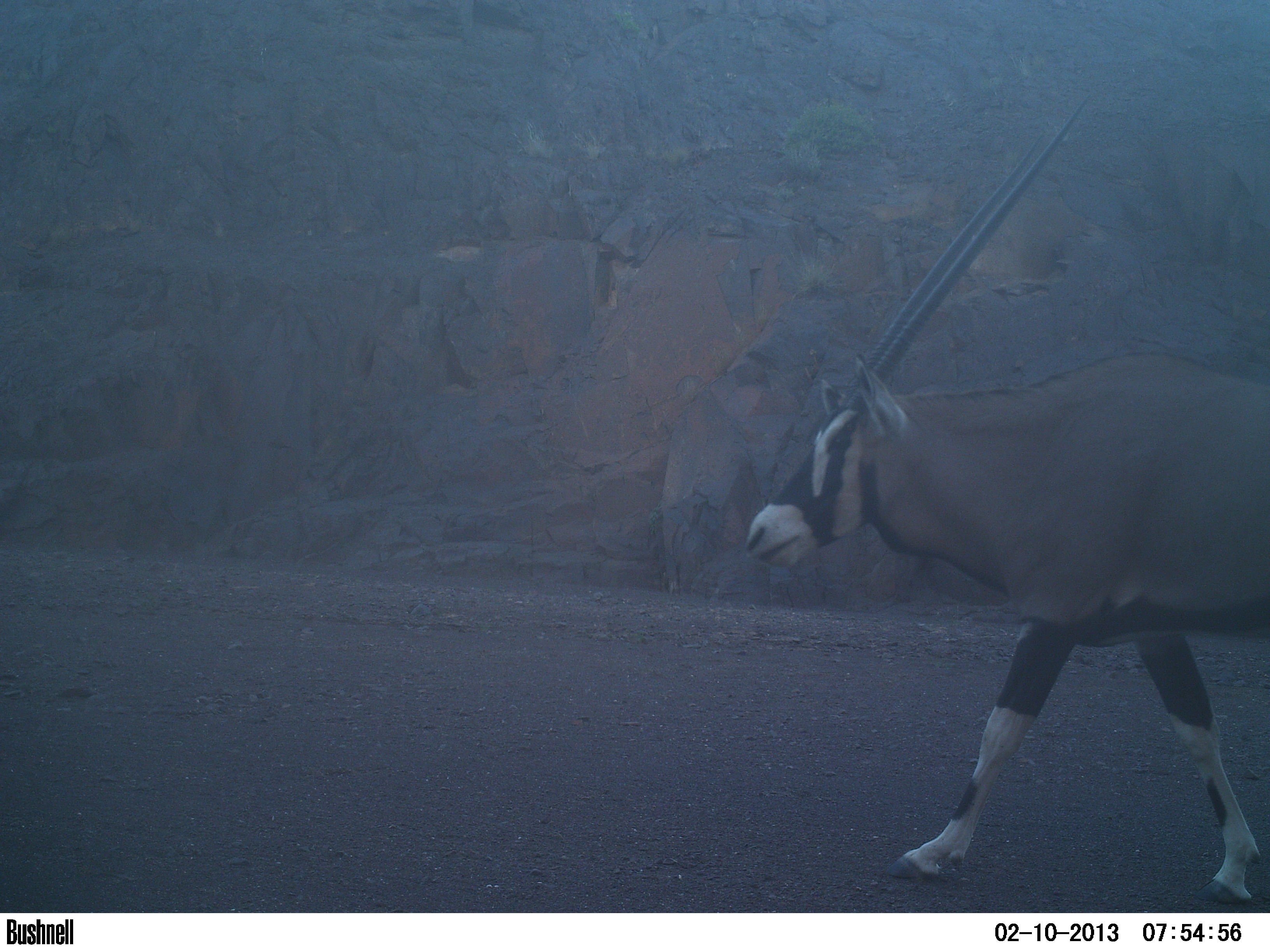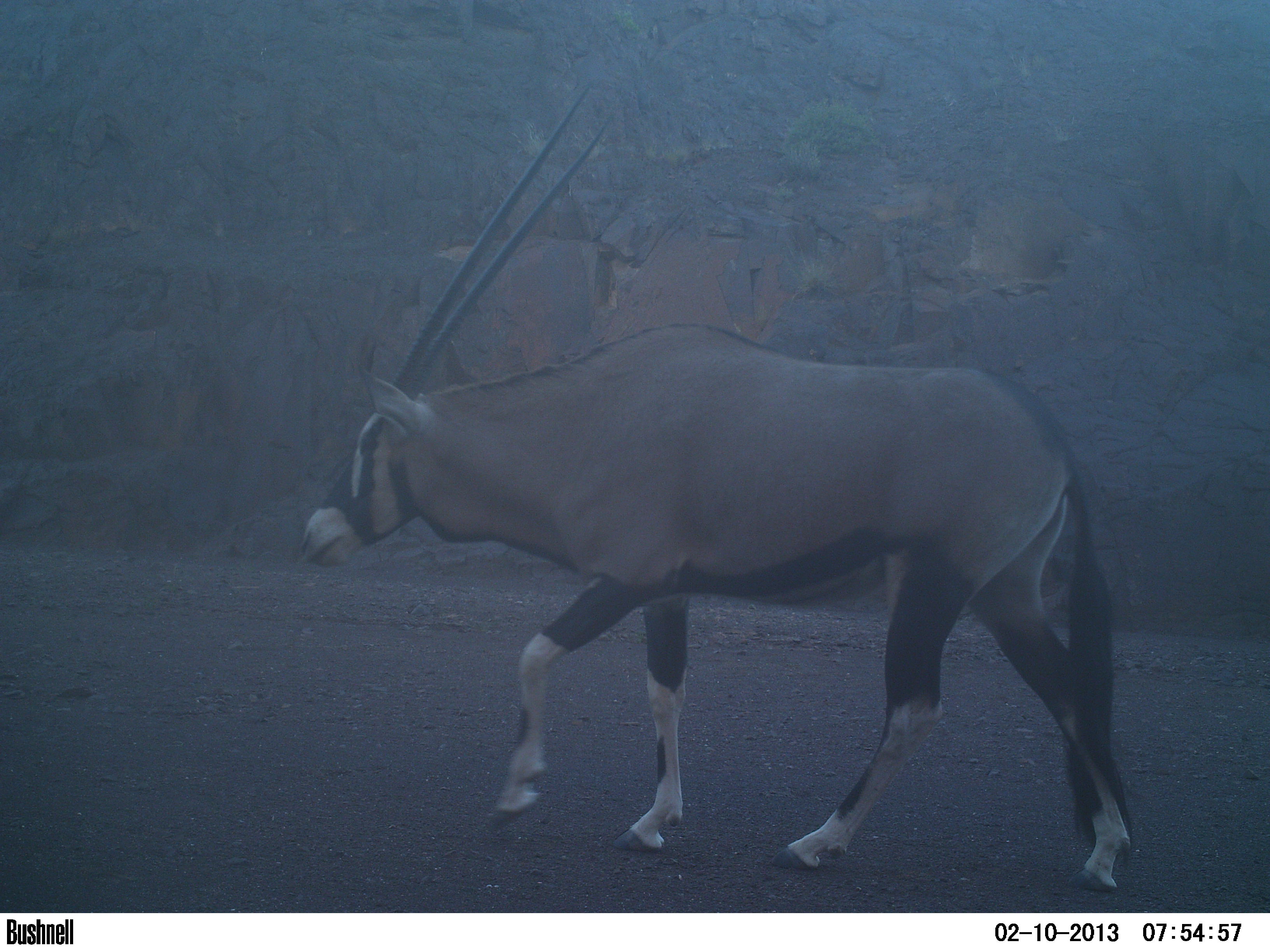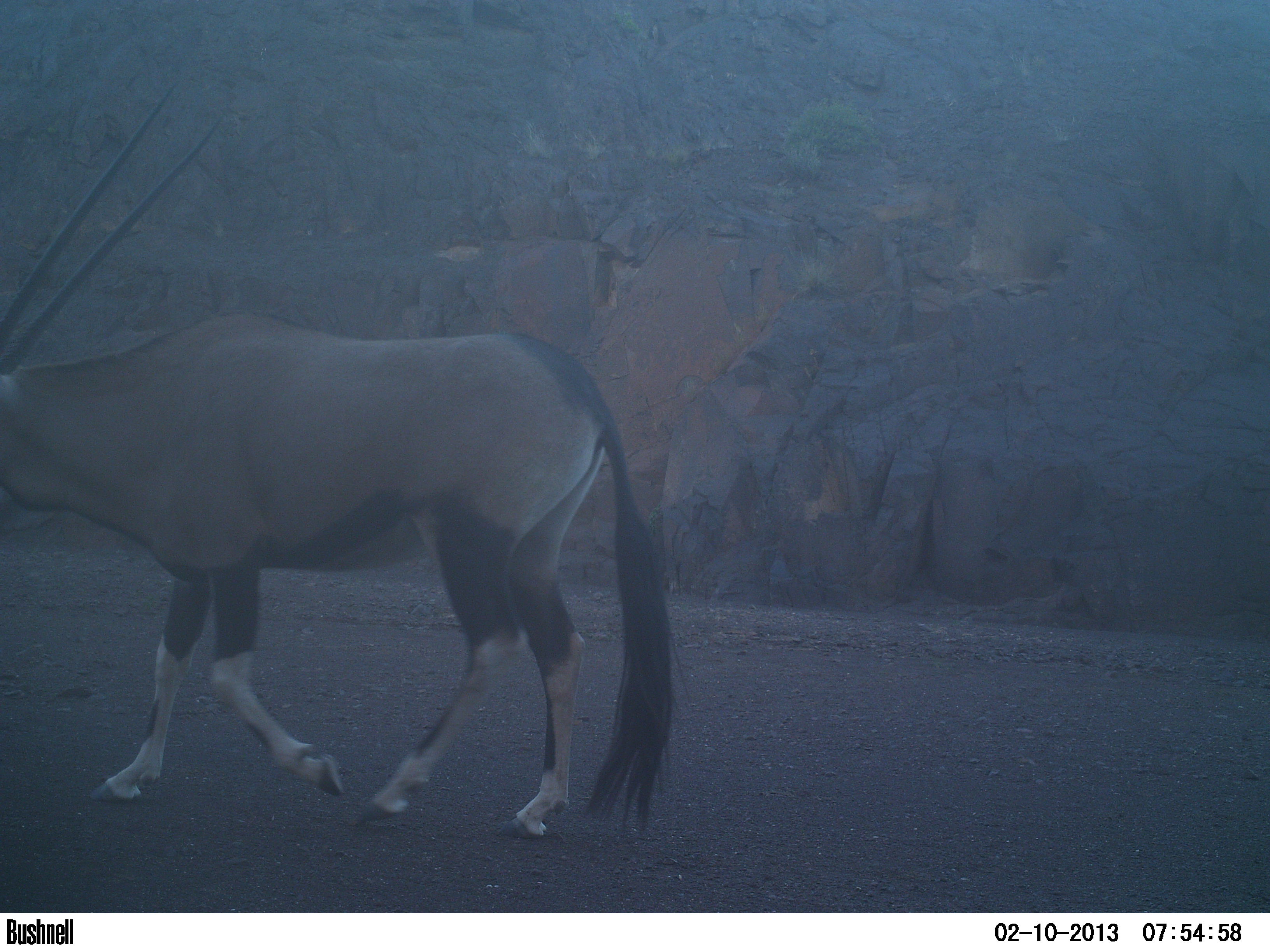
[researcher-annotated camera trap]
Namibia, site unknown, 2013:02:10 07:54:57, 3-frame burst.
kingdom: Animalia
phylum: Chordata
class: Mammalia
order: Artiodactyla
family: Bovidae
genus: Oryx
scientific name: Oryx gazella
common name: gemsbok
Oryx gazella (gemsbok).